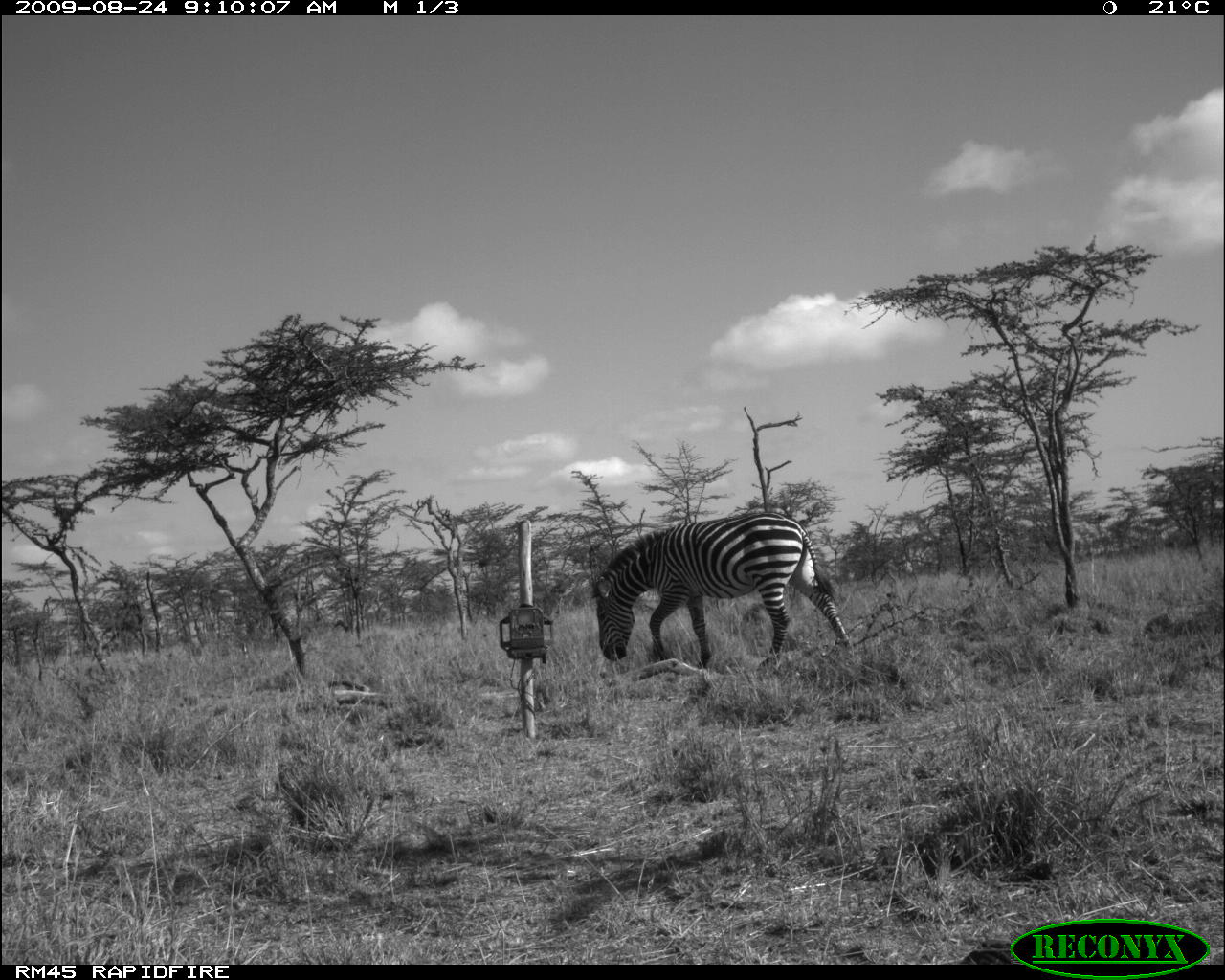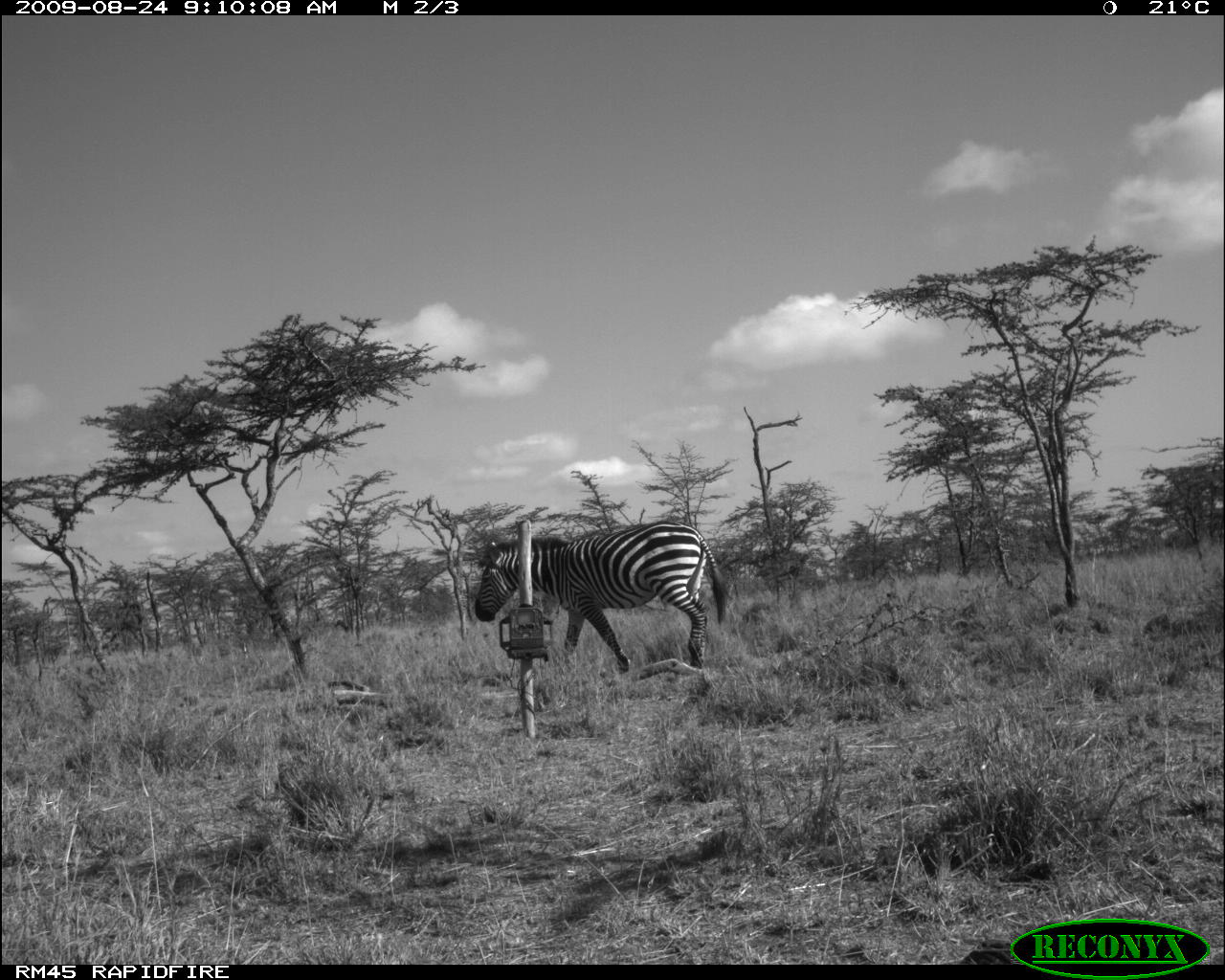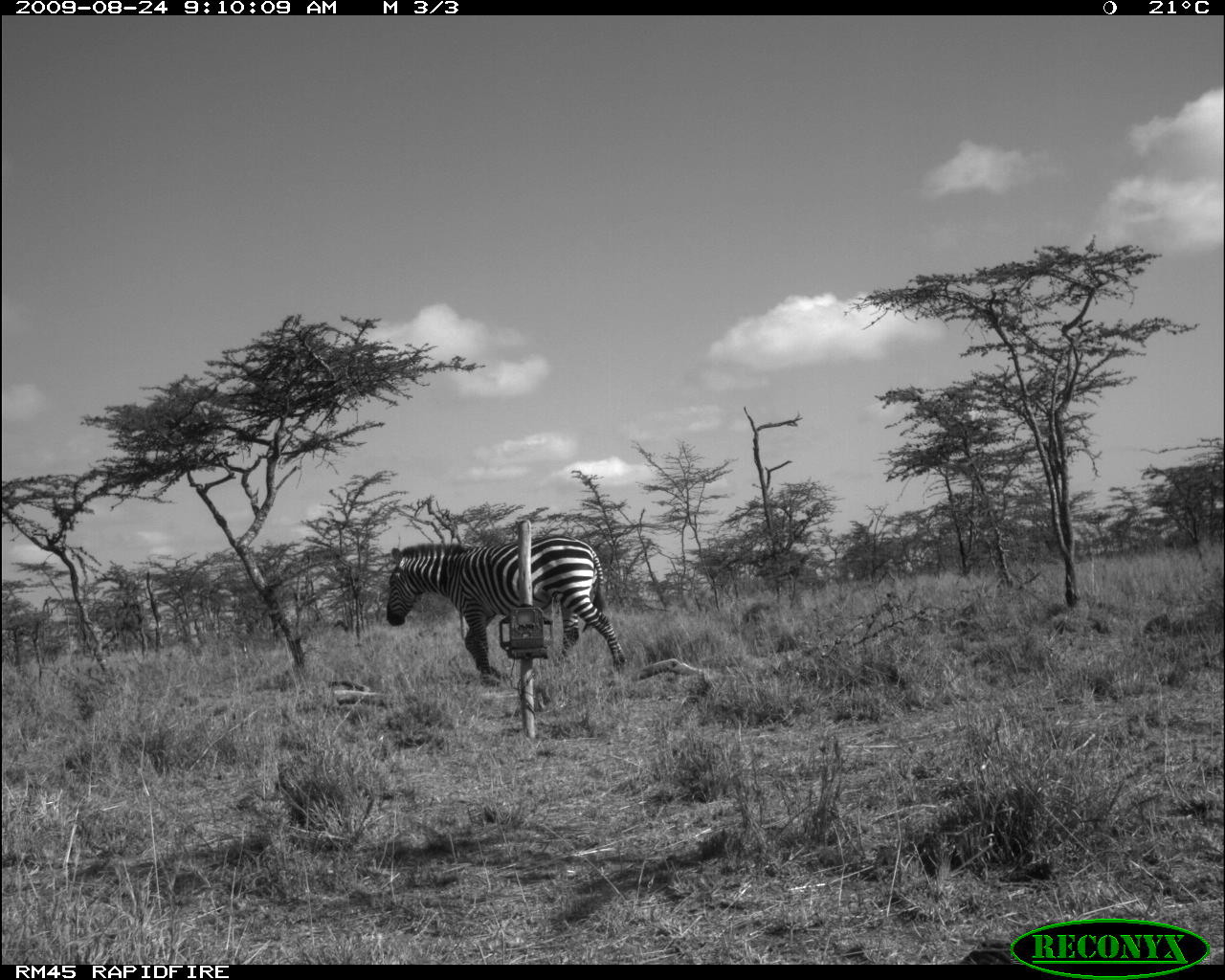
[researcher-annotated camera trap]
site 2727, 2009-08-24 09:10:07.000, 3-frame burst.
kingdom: Animalia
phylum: Chordata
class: Mammalia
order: Perissodactyla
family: Equidae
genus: Equus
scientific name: Equus quagga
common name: plains zebra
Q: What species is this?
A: Equus quagga (plains zebra).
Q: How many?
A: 1.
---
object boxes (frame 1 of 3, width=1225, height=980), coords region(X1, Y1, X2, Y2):
equus quagga: region(589, 511, 851, 673)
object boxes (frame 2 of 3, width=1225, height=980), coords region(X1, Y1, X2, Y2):
equus quagga: region(474, 520, 727, 672)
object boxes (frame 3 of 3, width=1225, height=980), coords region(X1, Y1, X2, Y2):
equus quagga: region(384, 531, 630, 686)